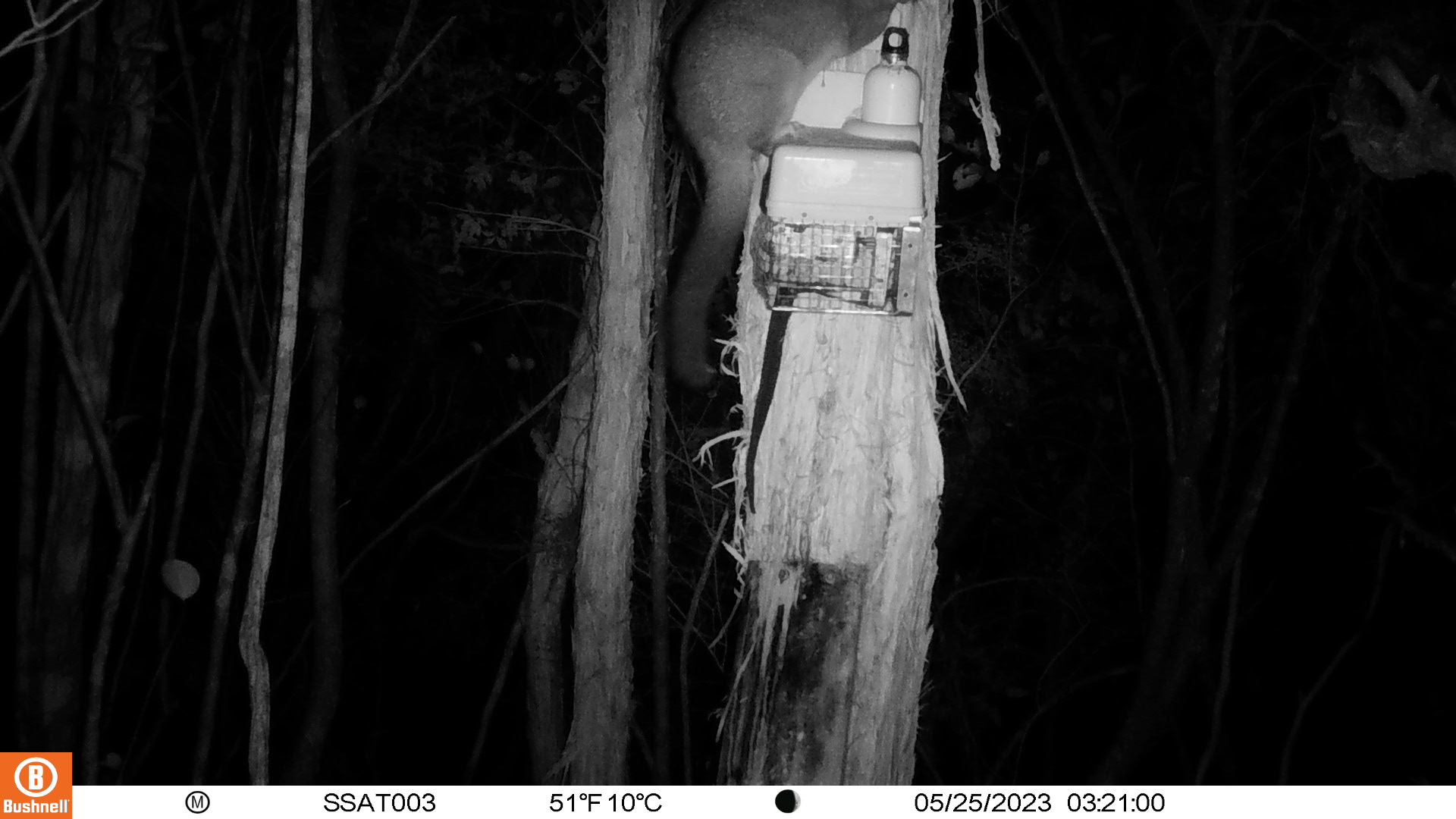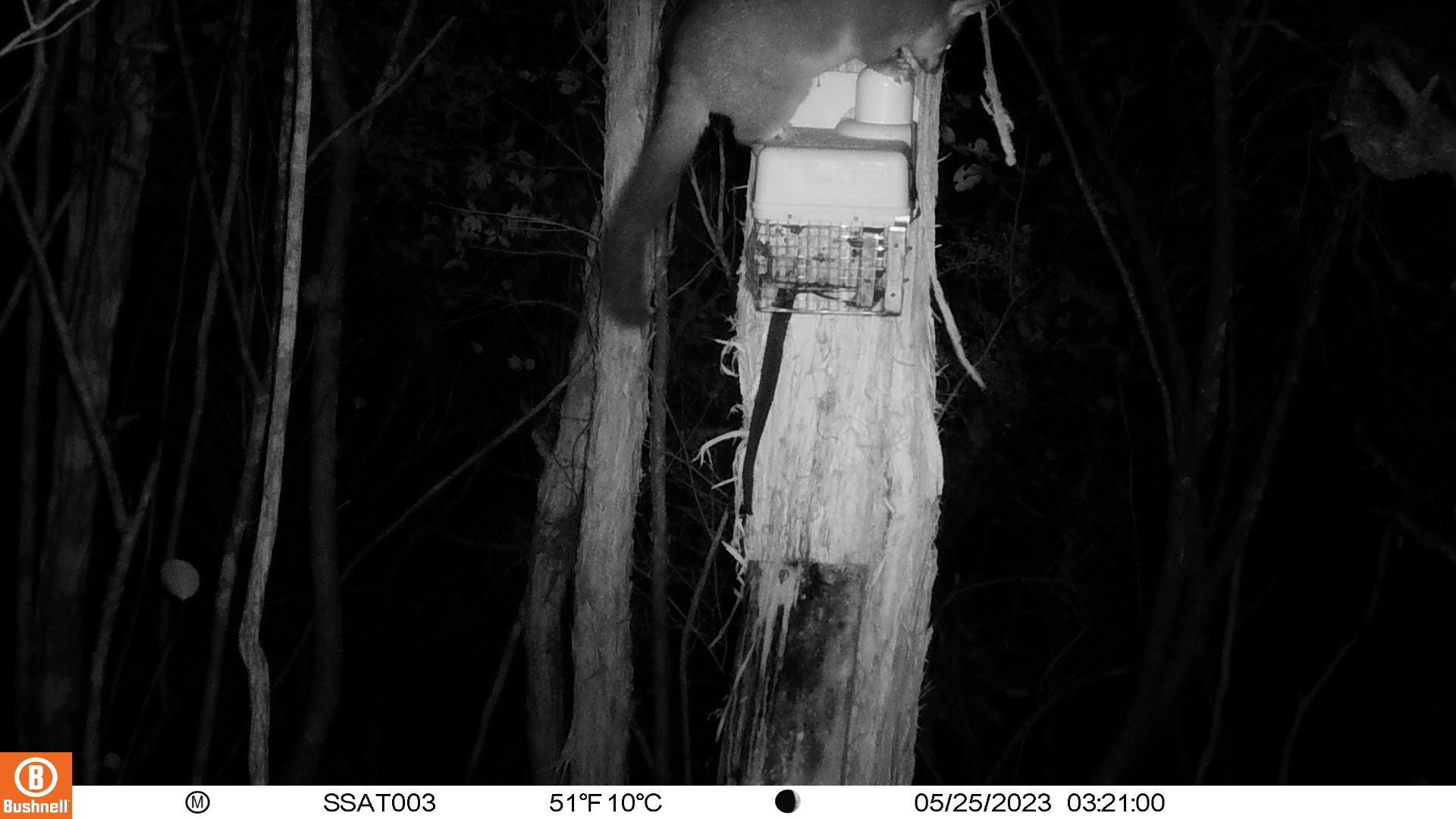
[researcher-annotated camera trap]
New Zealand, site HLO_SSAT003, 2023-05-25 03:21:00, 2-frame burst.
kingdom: Animalia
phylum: Chordata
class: Mammalia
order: Diprotodontia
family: Phalangeridae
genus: Trichosurus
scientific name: Trichosurus vulpecula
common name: common brushtail possum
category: possum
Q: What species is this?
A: Possum (common brushtail possum) (Trichosurus vulpecula).